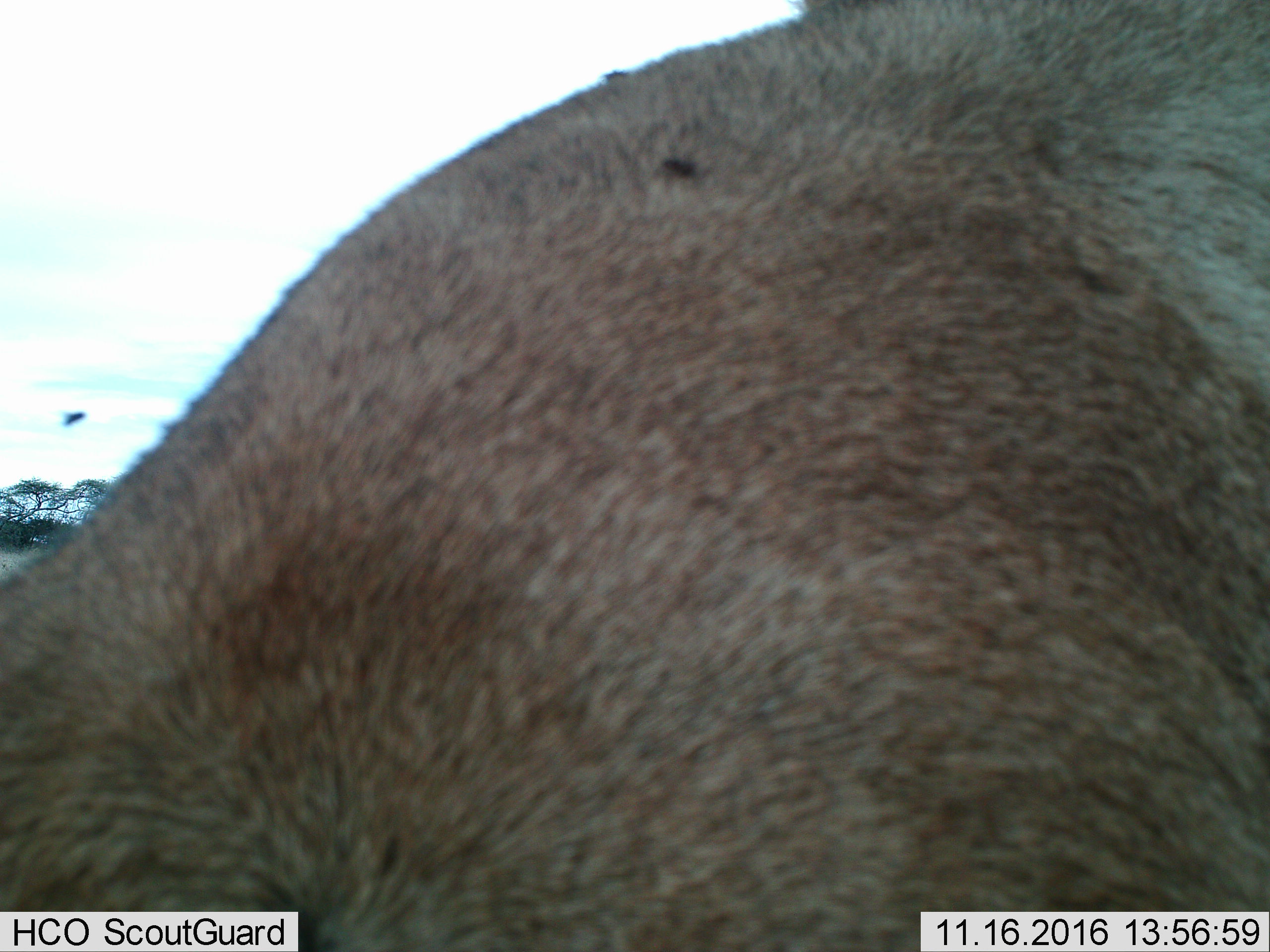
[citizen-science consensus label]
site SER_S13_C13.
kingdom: Animalia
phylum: Chordata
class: Mammalia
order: Artiodactyla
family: Bovidae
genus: Connochaetes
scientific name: Connochaetes taurinus taurinus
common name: blue wildebeest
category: wildebeestblue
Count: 1.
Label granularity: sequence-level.